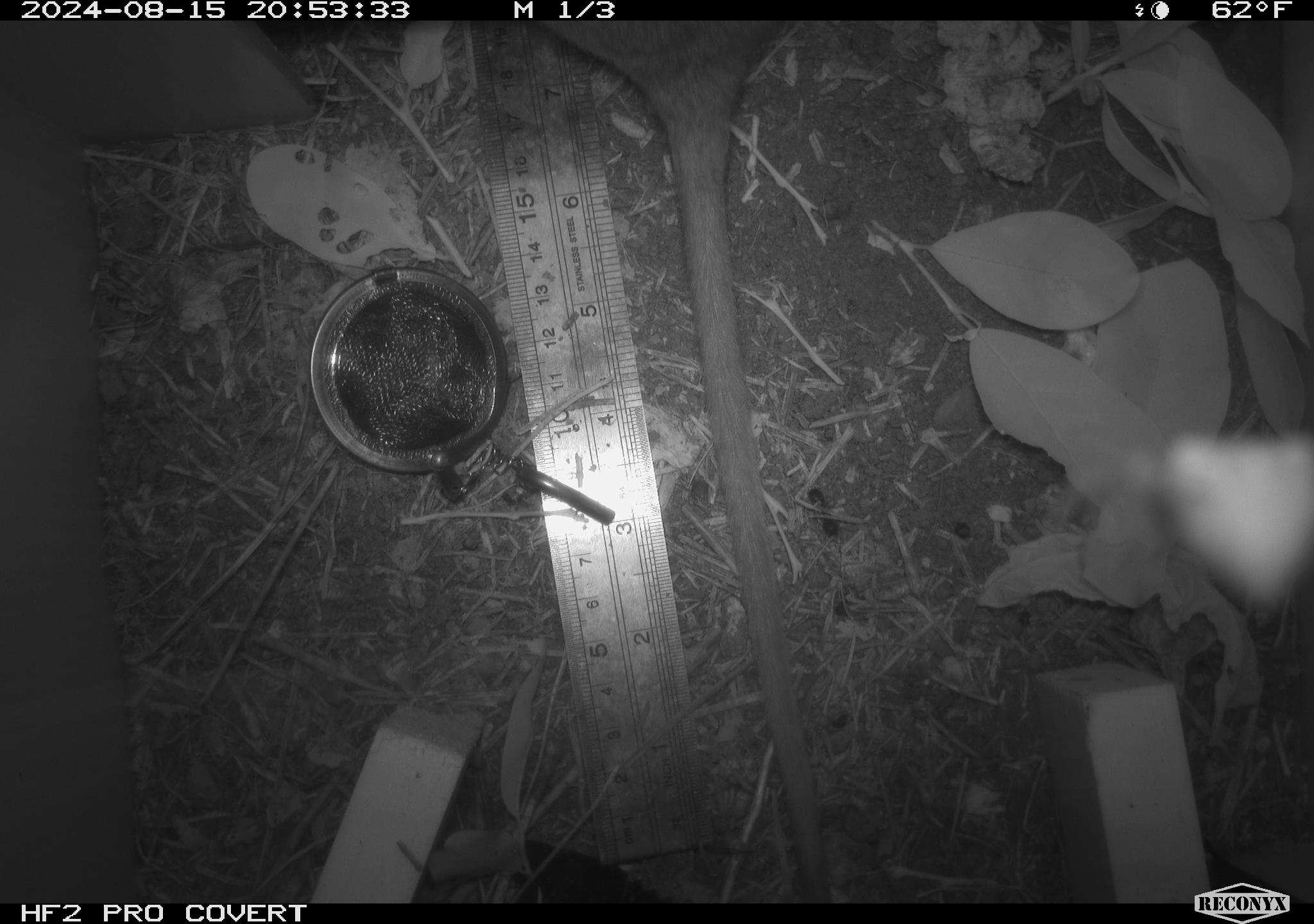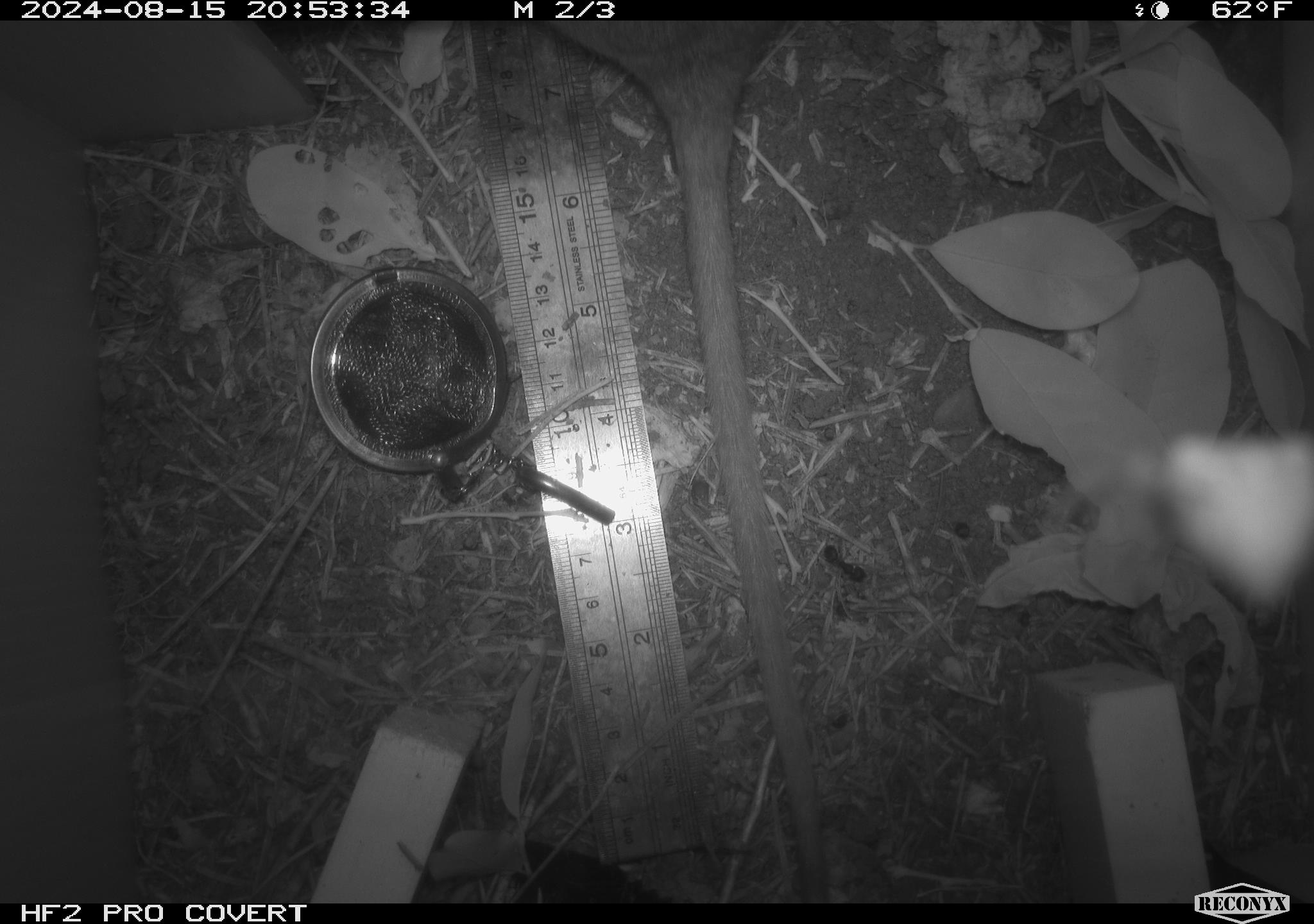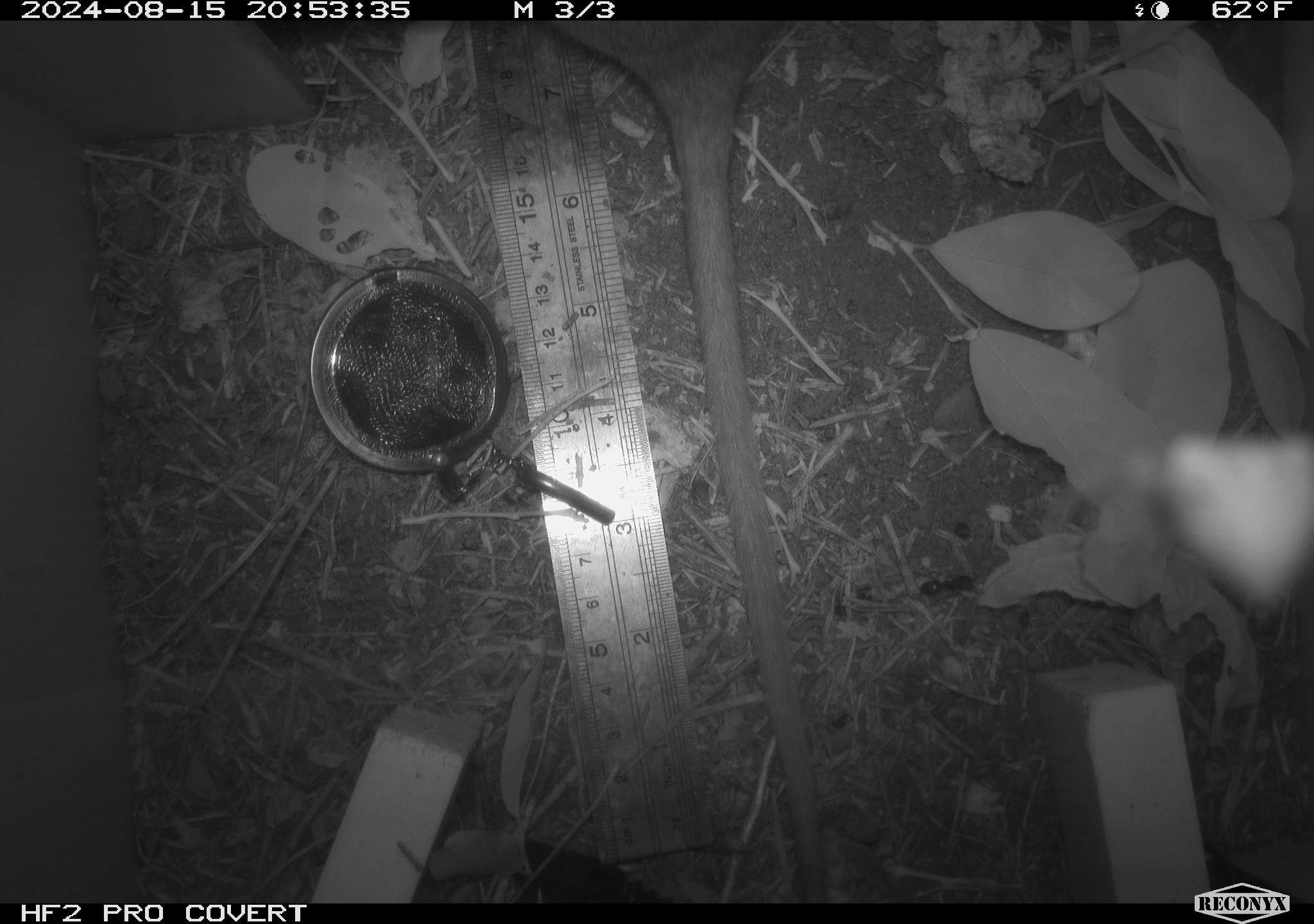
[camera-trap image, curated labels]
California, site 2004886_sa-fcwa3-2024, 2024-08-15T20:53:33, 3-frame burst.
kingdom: Animalia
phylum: Chordata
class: Mammalia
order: Rodentia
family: Cricetidae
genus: Neotoma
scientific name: Neotoma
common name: pack rat or woodrat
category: neotoma species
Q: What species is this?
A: Neotoma species (pack rat or woodrat) (Neotoma).